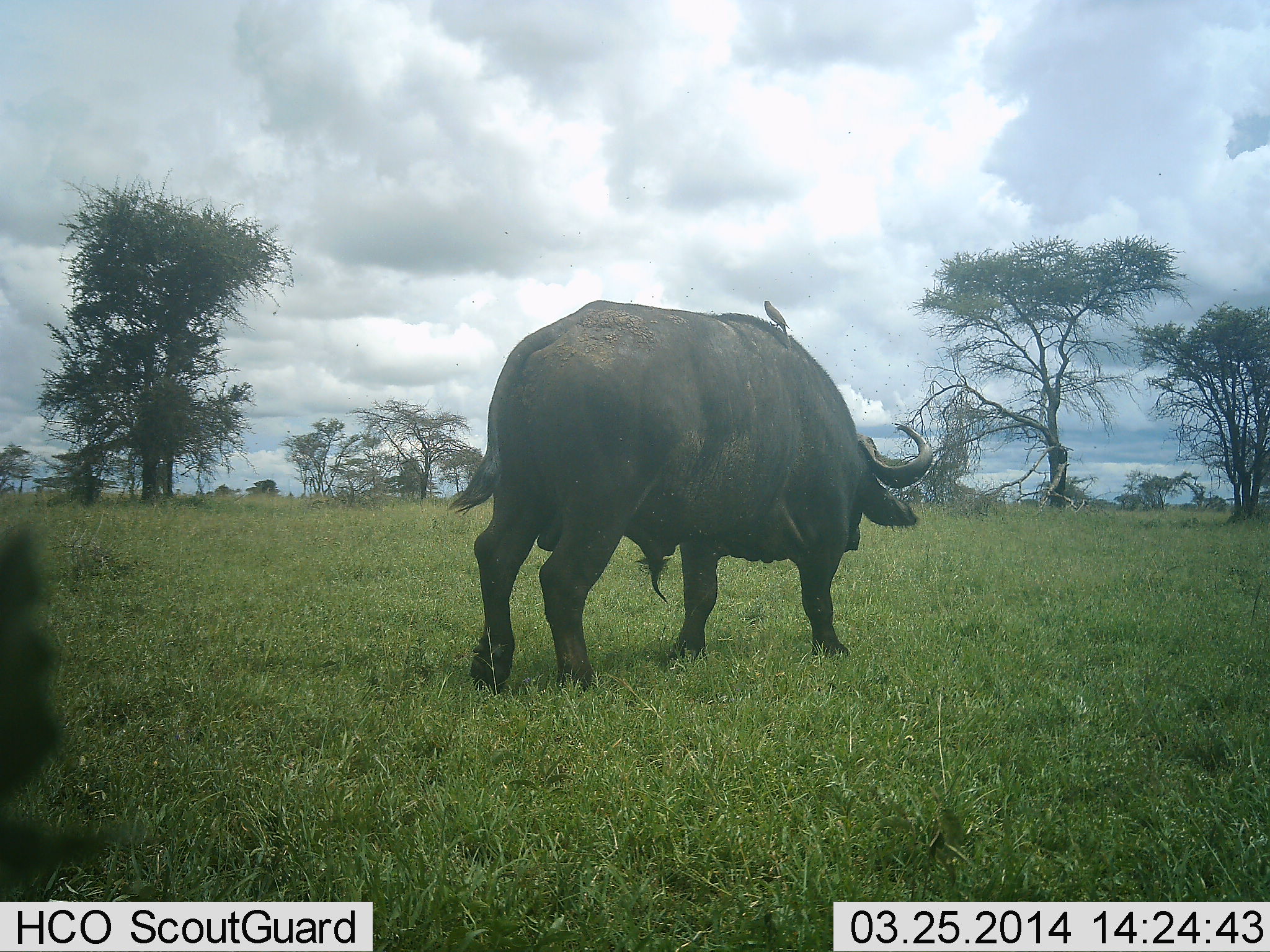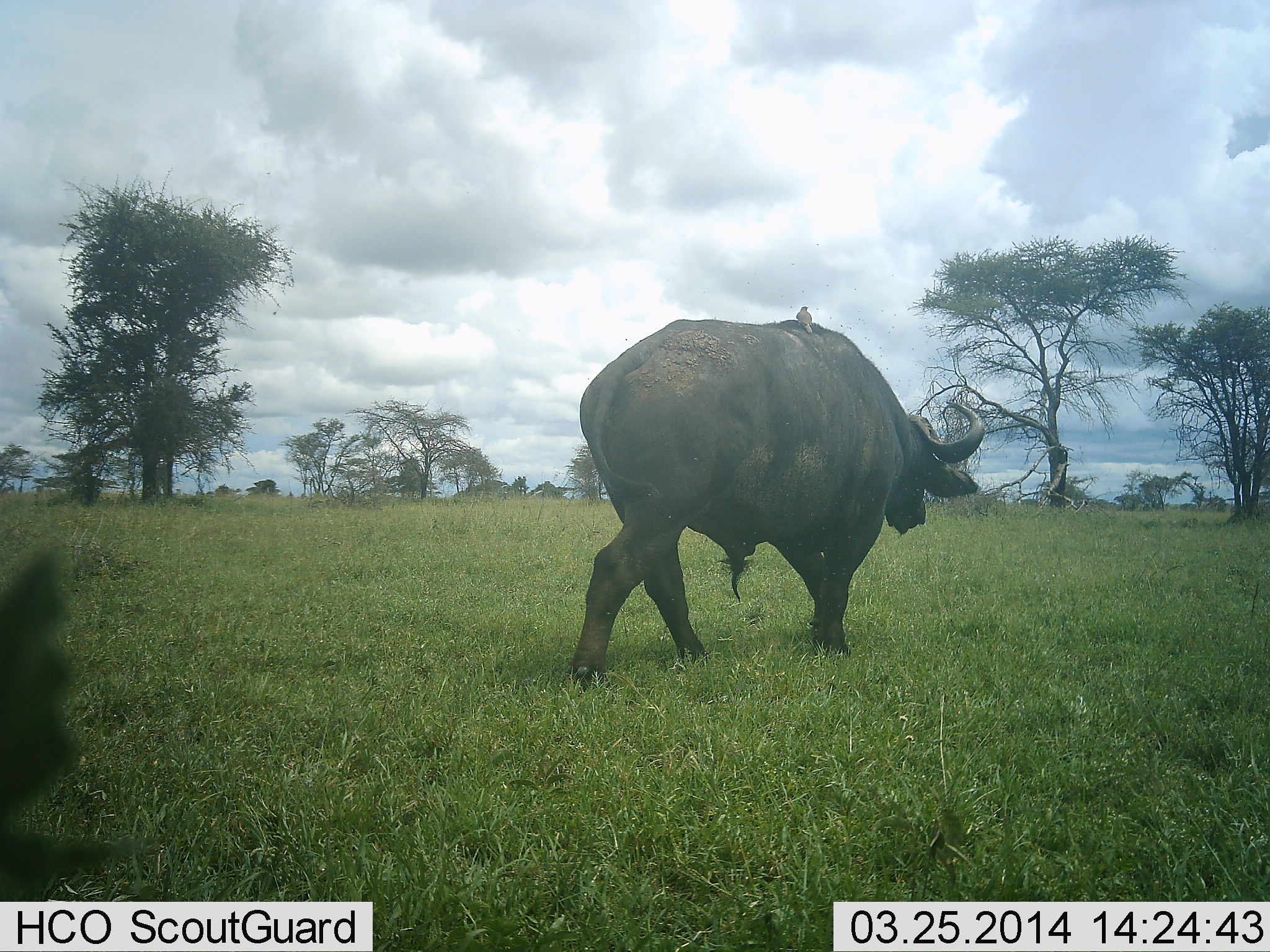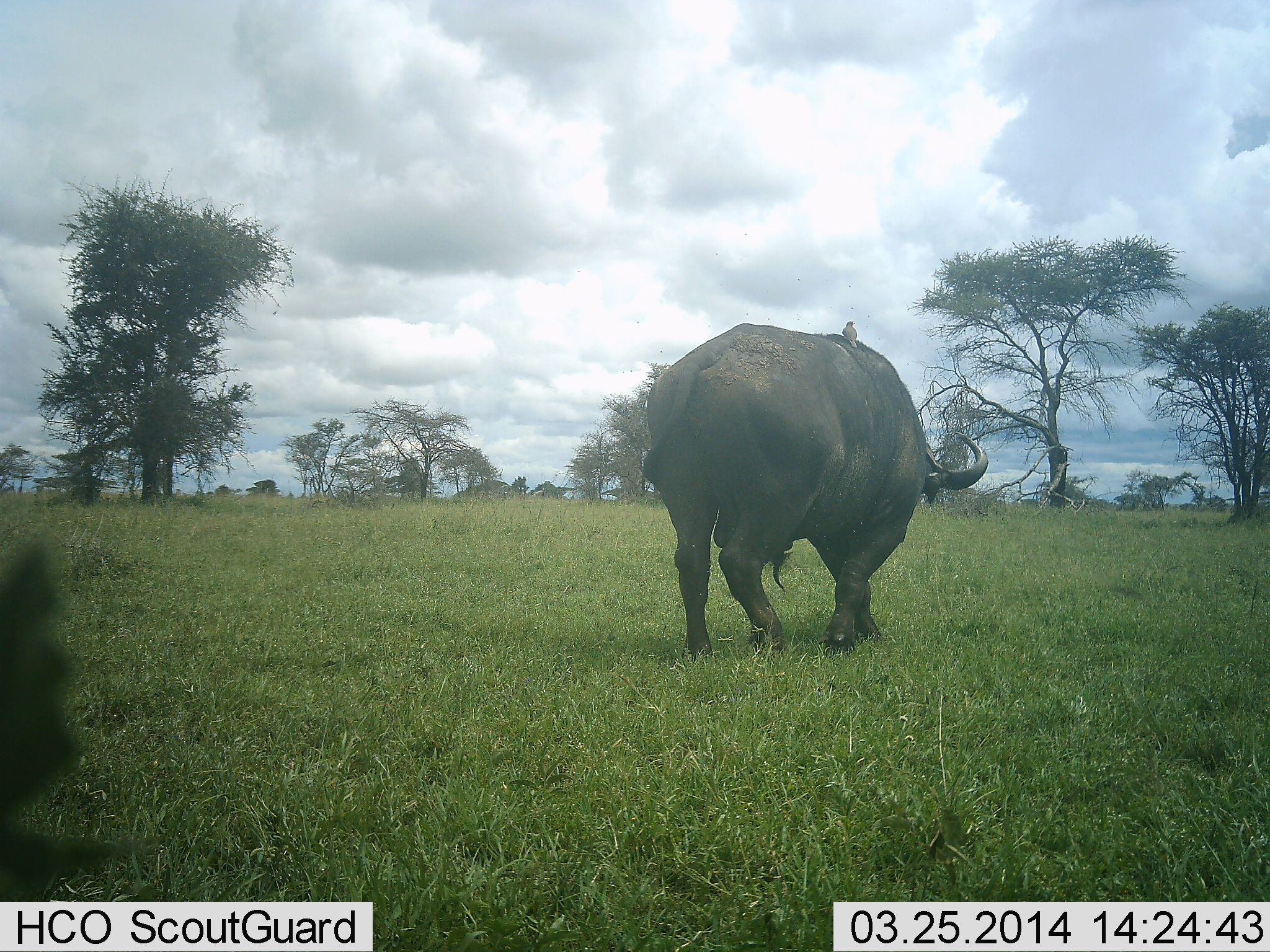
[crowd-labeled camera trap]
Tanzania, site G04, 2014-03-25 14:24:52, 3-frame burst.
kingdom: Animalia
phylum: Chordata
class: Mammalia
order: Artiodactyla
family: Bovidae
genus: Syncerus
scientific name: Syncerus caffer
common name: cape buffalo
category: buffalo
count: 1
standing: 0%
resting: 0%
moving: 100%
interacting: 0%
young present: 0%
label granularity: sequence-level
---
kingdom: Animalia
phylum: Chordata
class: Aves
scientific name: Aves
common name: bird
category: otherbird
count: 1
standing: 50%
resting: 40%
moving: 0%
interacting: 30%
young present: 0%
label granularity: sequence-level